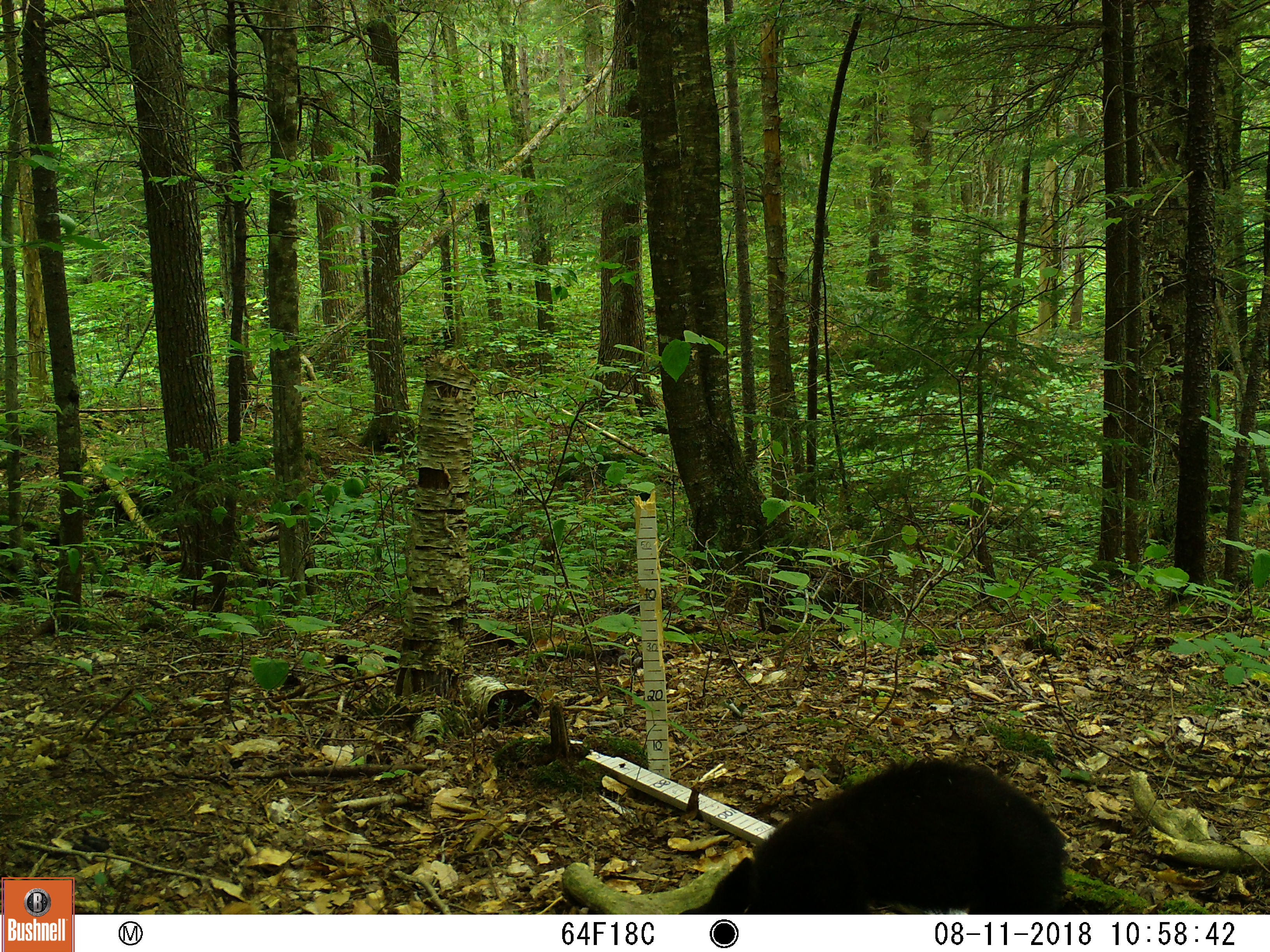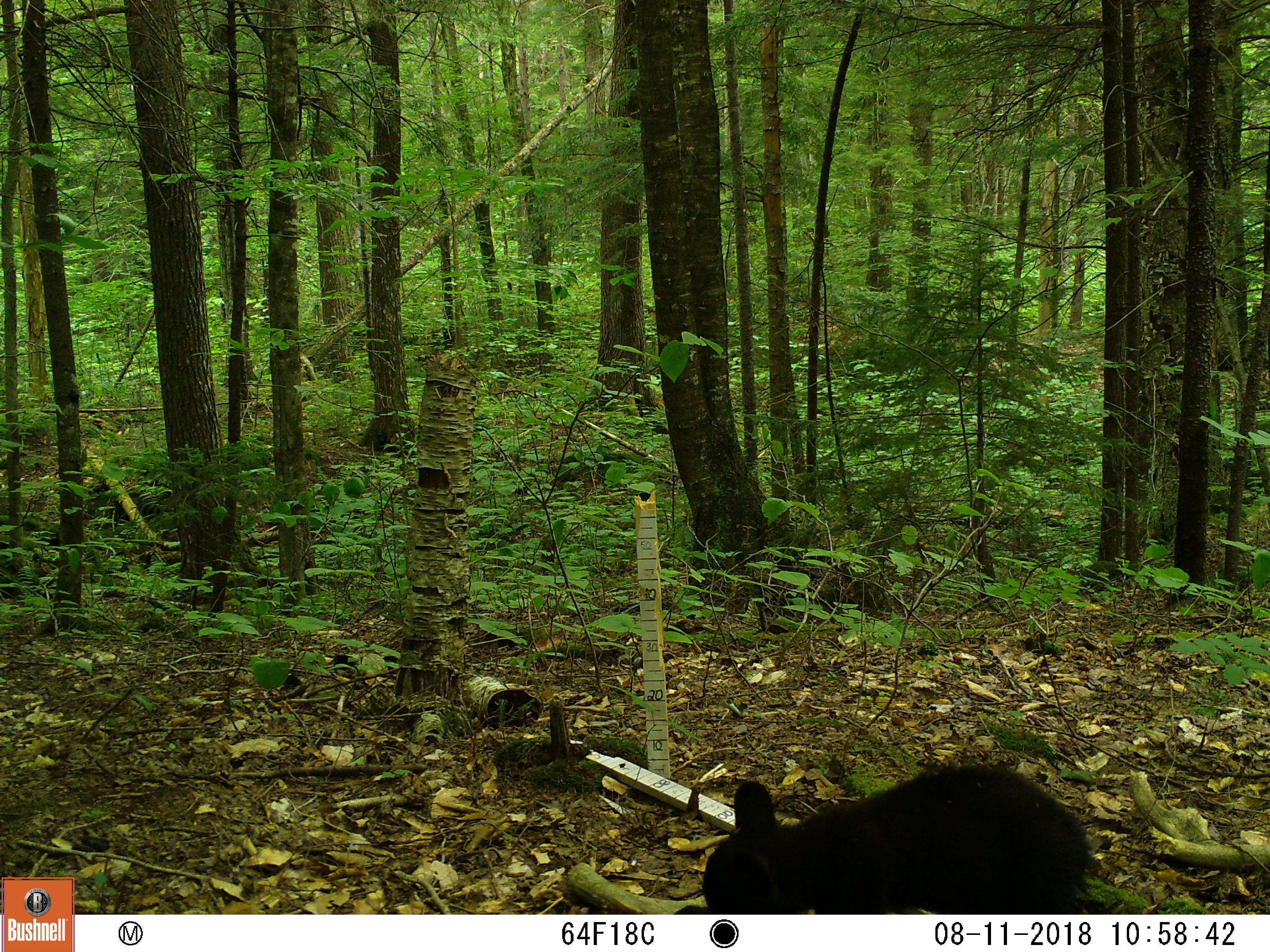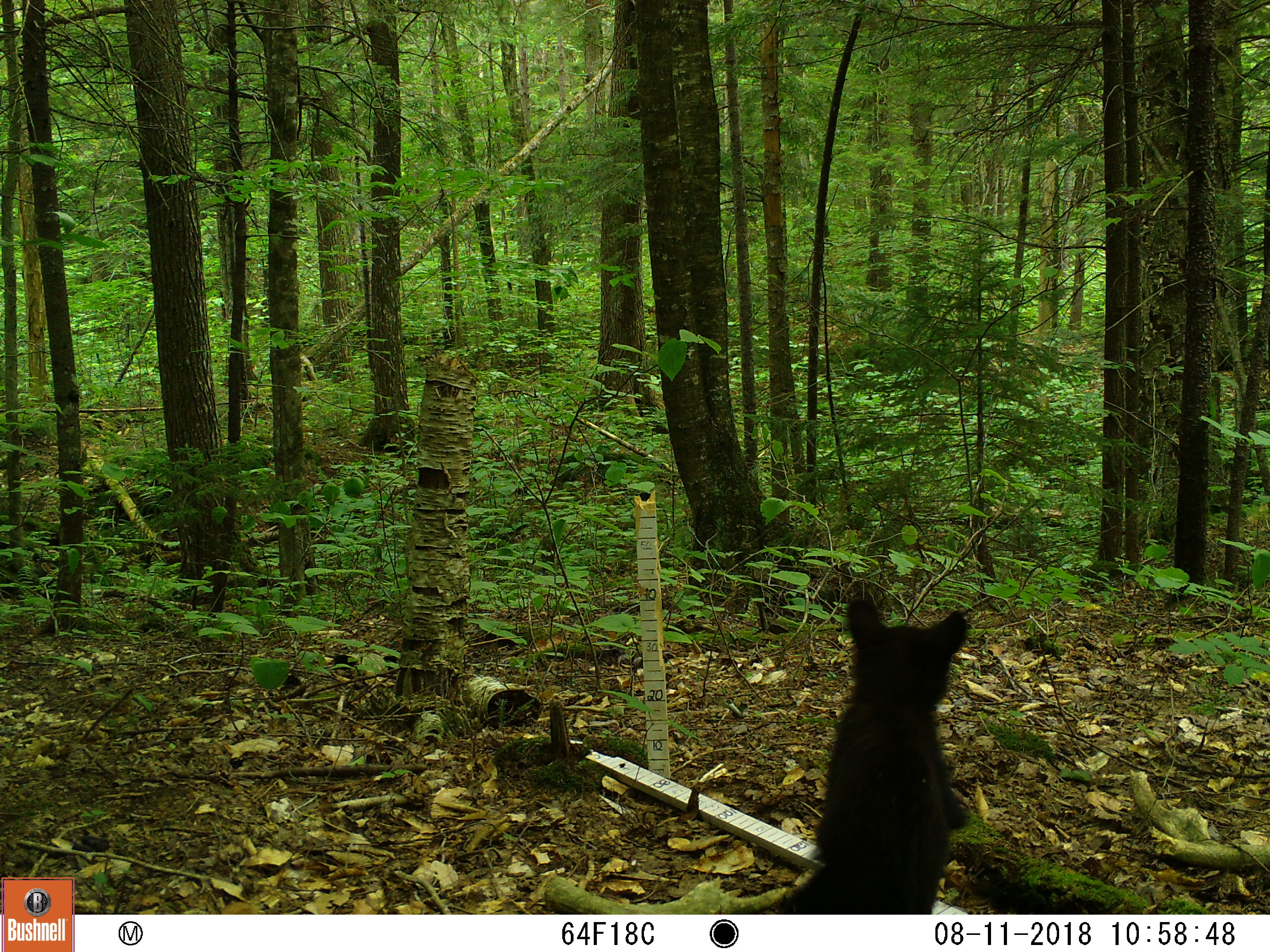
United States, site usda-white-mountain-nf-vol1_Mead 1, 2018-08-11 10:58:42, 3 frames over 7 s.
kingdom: Animalia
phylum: Chordata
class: Mammalia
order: Carnivora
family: Ursidae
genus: Ursus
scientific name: Ursus americanus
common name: black bear